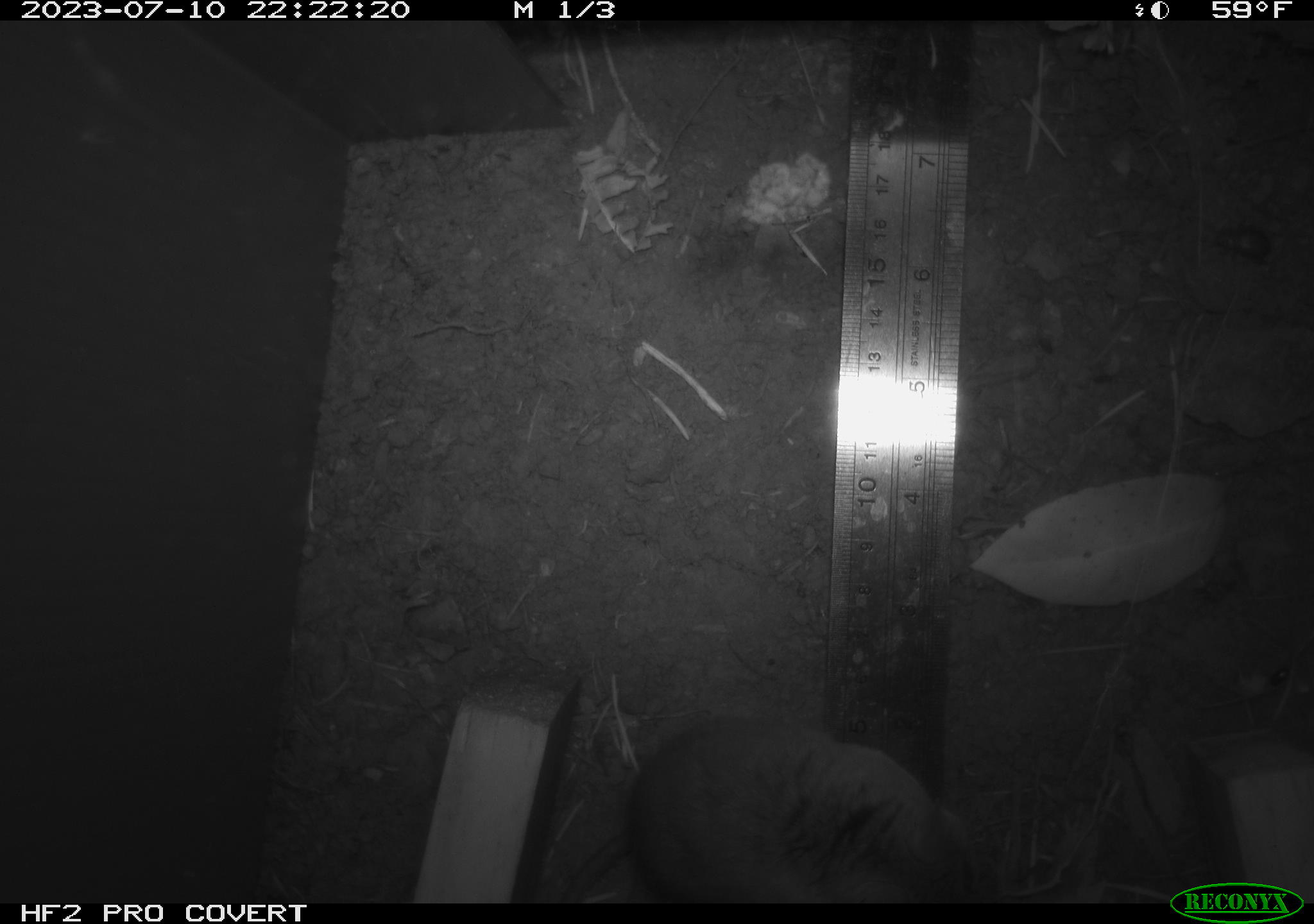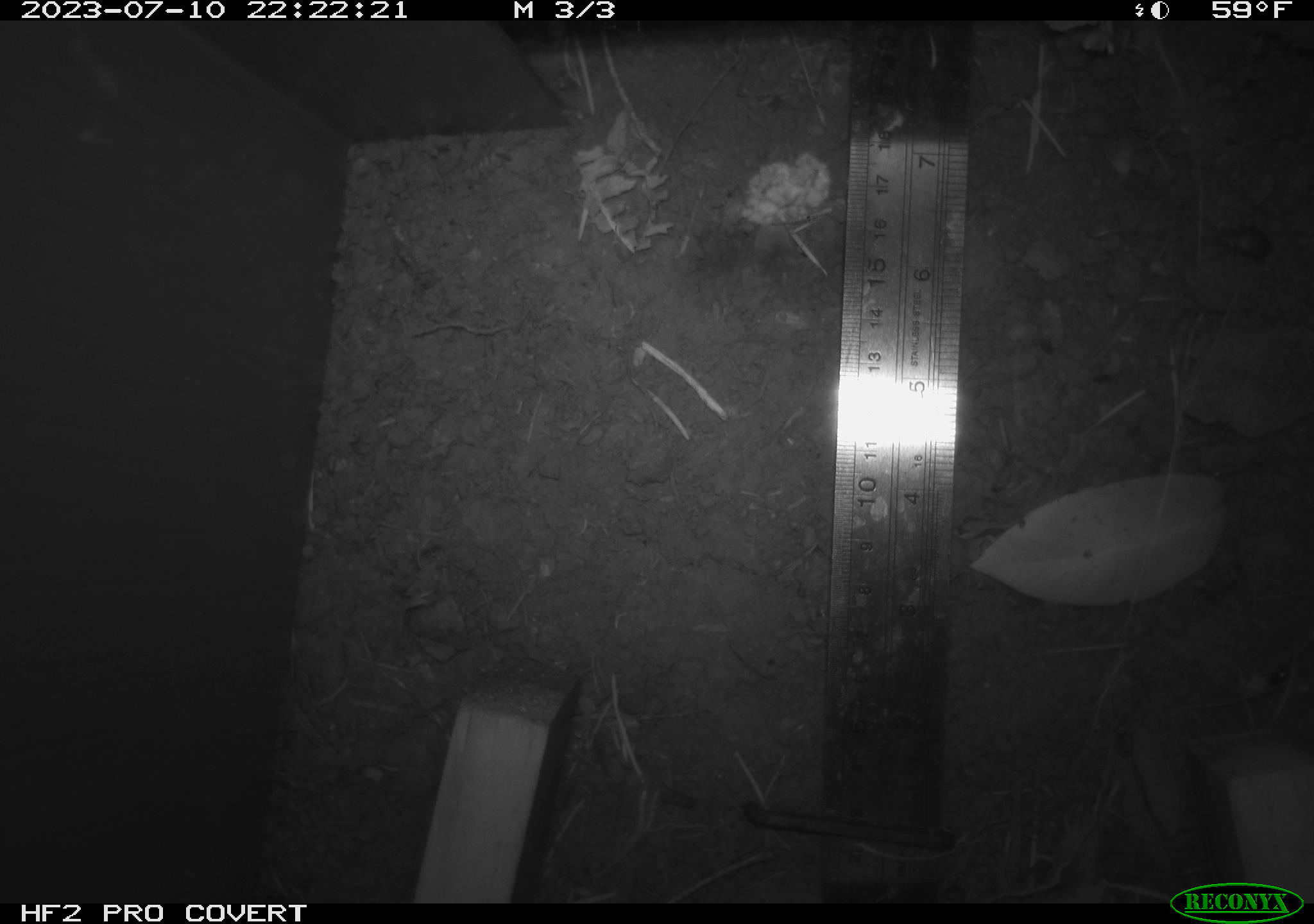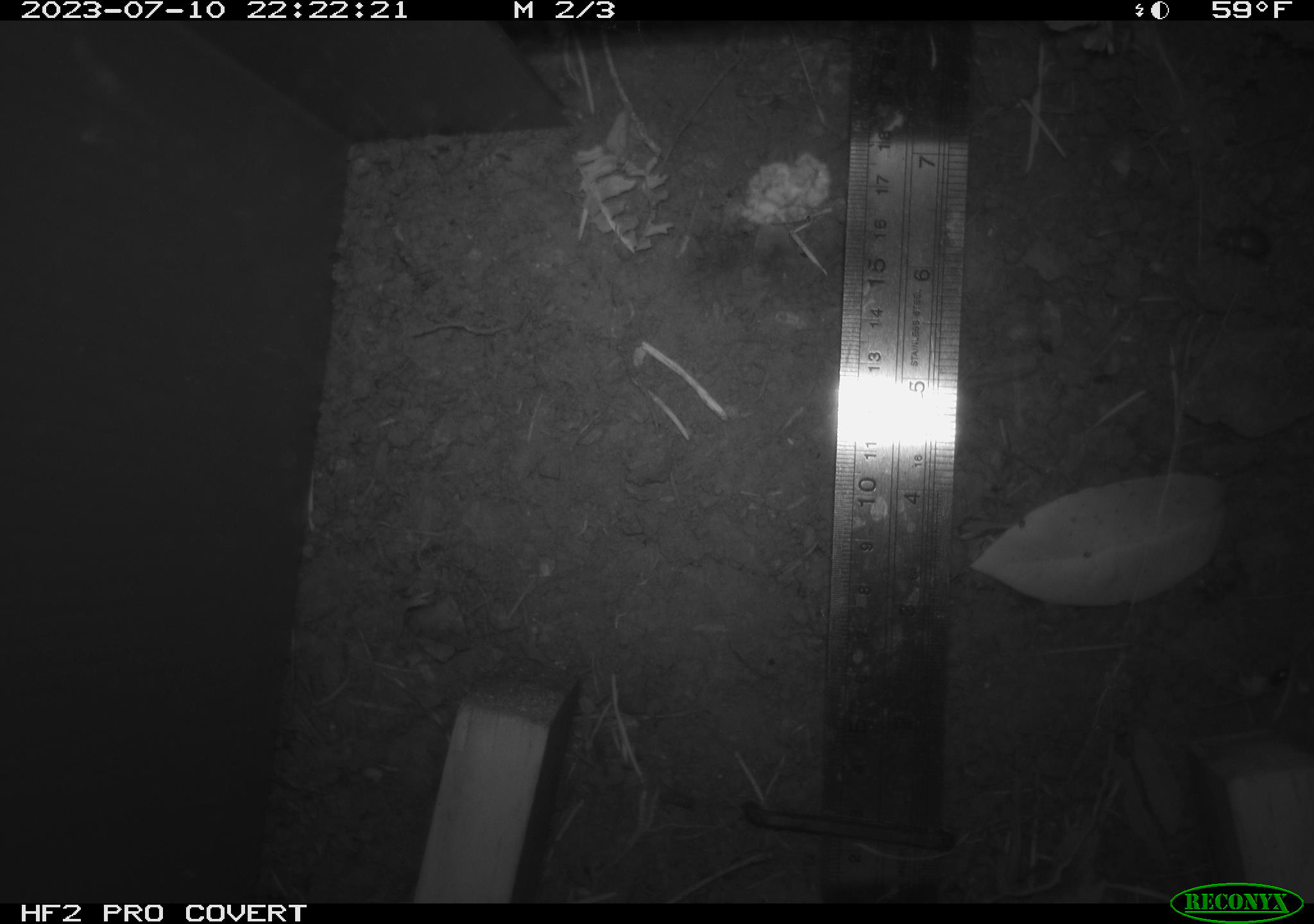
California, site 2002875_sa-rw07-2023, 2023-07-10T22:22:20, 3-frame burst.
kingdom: Animalia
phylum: Chordata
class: Mammalia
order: Rodentia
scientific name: Rodentia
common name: mouse species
Mouse species (Rodentia).